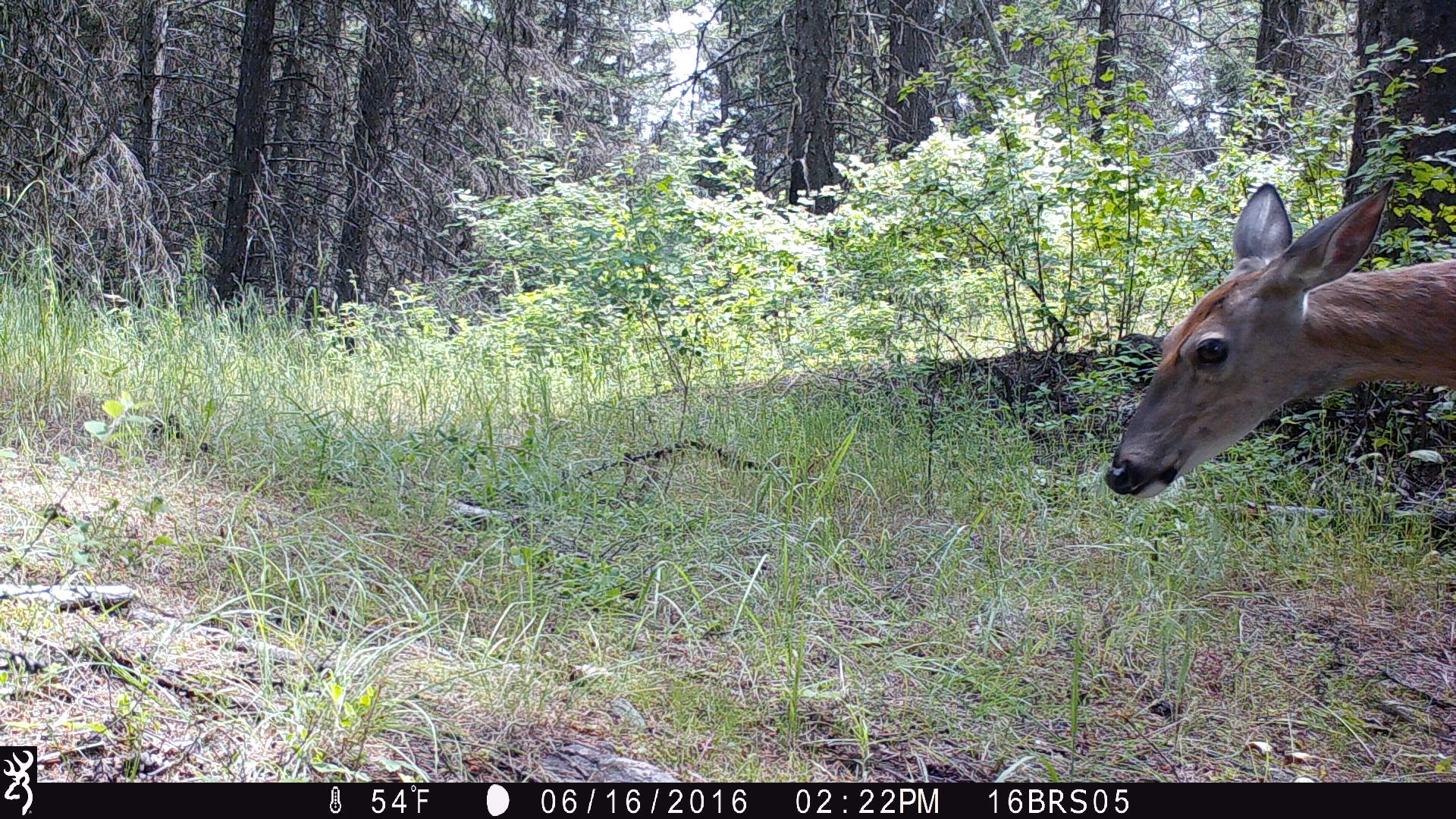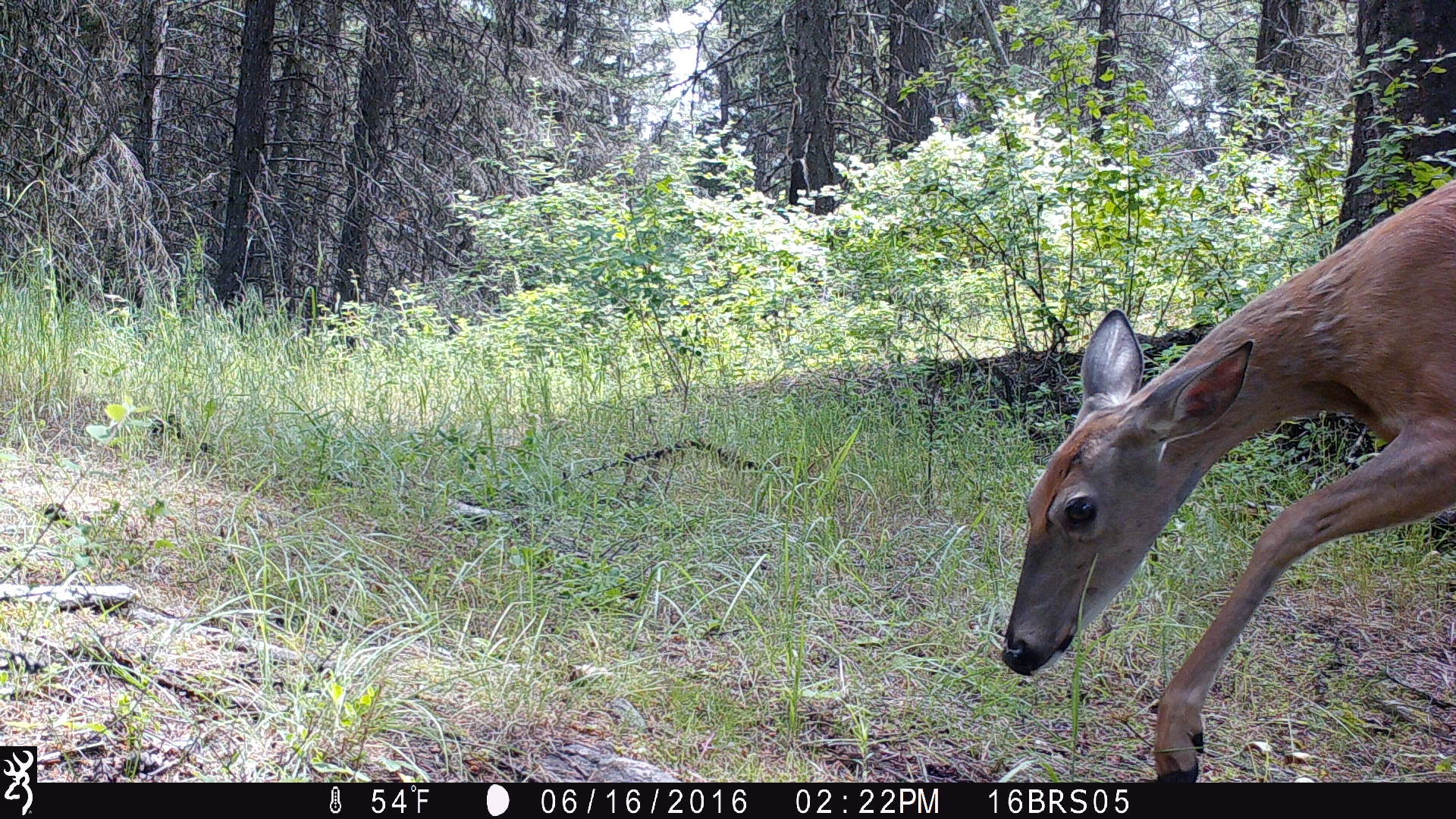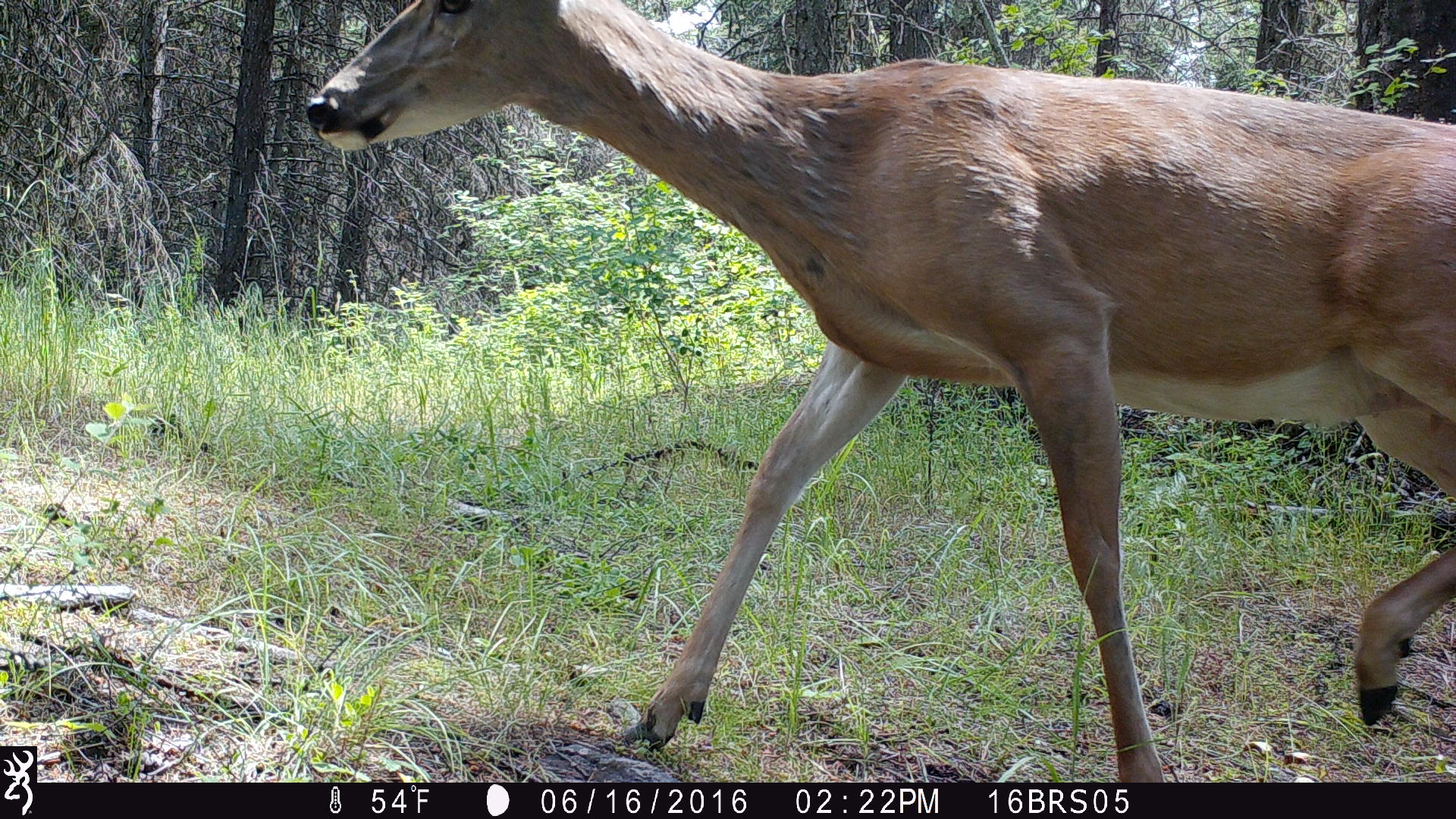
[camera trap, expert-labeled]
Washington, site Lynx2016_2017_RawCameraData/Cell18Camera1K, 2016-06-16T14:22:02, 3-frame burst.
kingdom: Animalia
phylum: Chordata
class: Mammalia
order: Artiodactyla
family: Cervidae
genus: Odocoileus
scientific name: Odocoileus virginianus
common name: white-tailed deer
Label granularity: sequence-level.